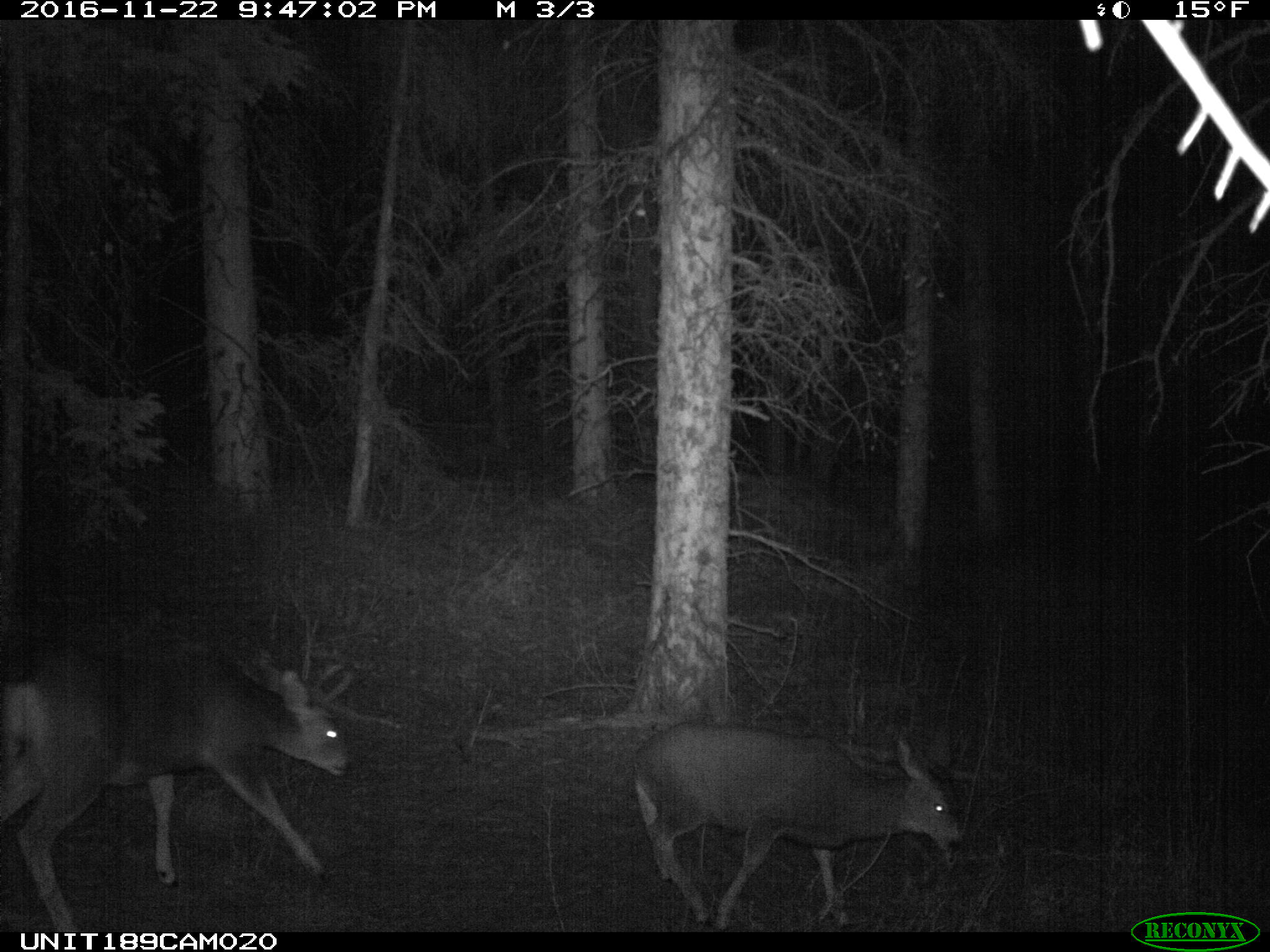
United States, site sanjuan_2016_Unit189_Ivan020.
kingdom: Animalia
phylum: Chordata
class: Mammalia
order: Artiodactyla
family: Cervidae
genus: Odocoileus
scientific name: Odocoileus hemionus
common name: mule deer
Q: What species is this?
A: Odocoileus hemionus (mule deer).